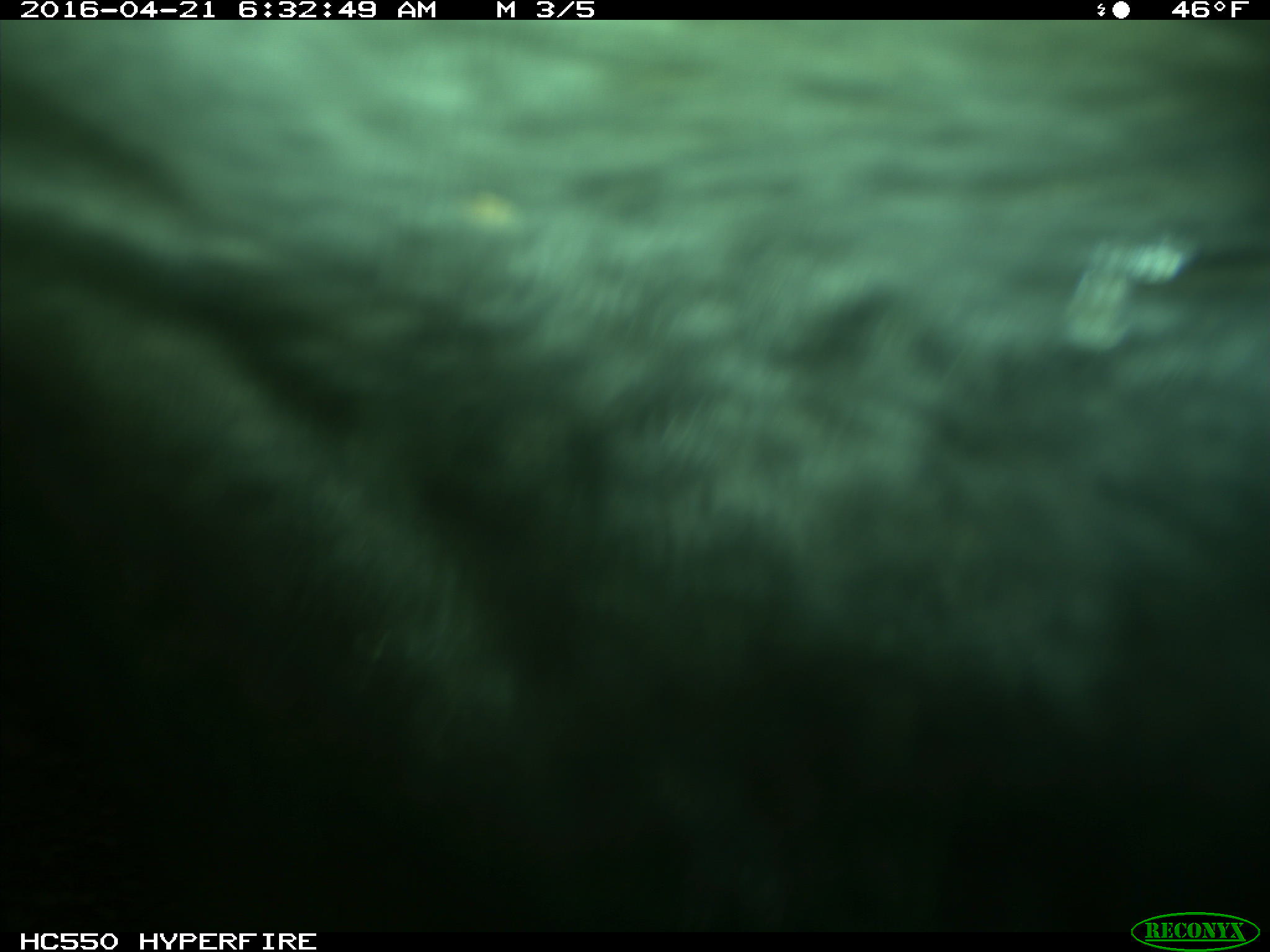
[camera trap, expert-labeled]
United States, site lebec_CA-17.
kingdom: Animalia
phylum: Chordata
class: Mammalia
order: Artiodactyla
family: Bovidae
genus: Bos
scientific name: Bos taurus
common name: domestic cow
Bos taurus (domestic cow).